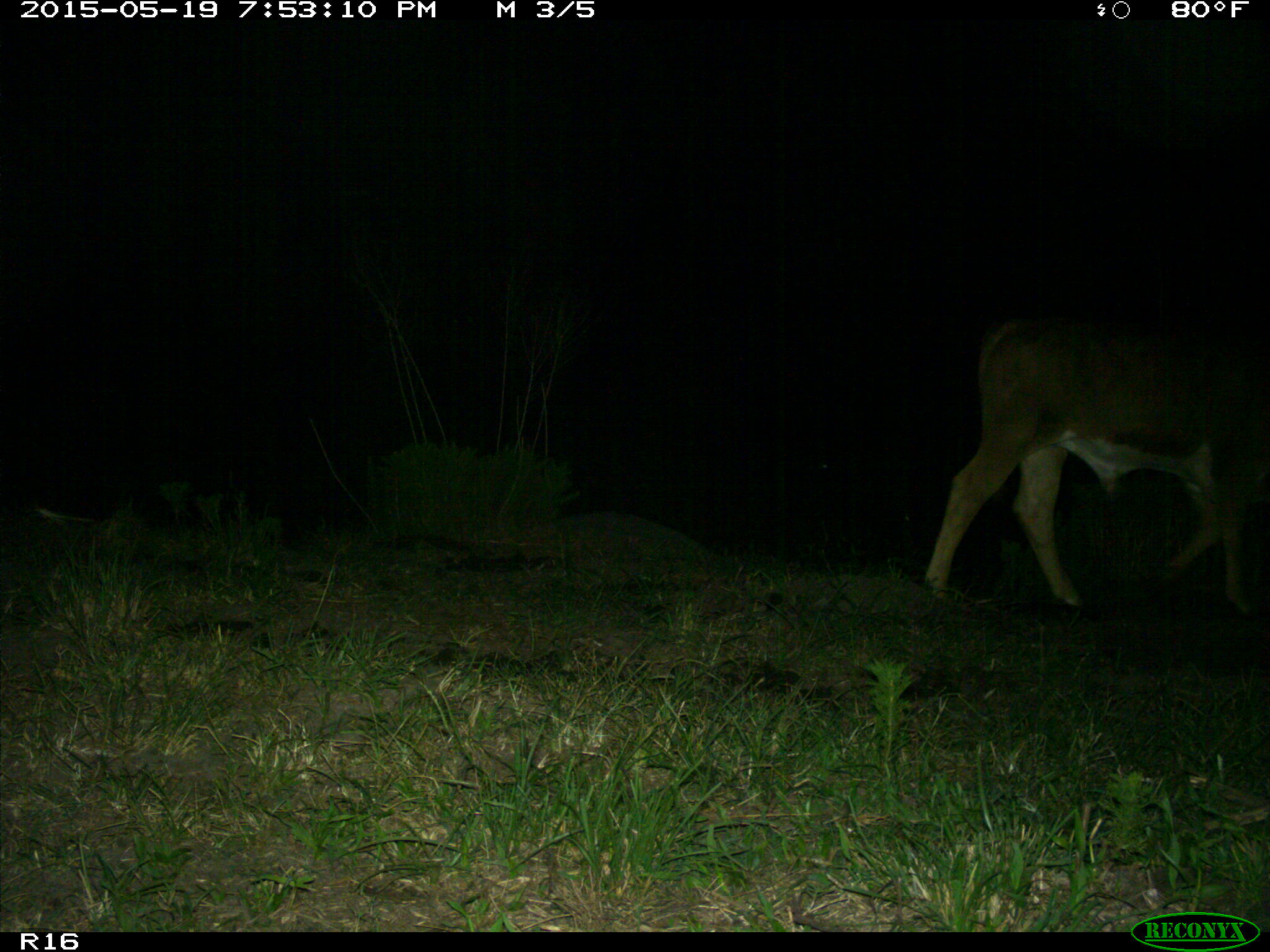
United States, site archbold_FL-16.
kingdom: Animalia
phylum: Chordata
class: Mammalia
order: Artiodactyla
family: Bovidae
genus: Bos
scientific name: Bos taurus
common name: domestic cow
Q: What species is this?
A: Bos taurus (domestic cow).